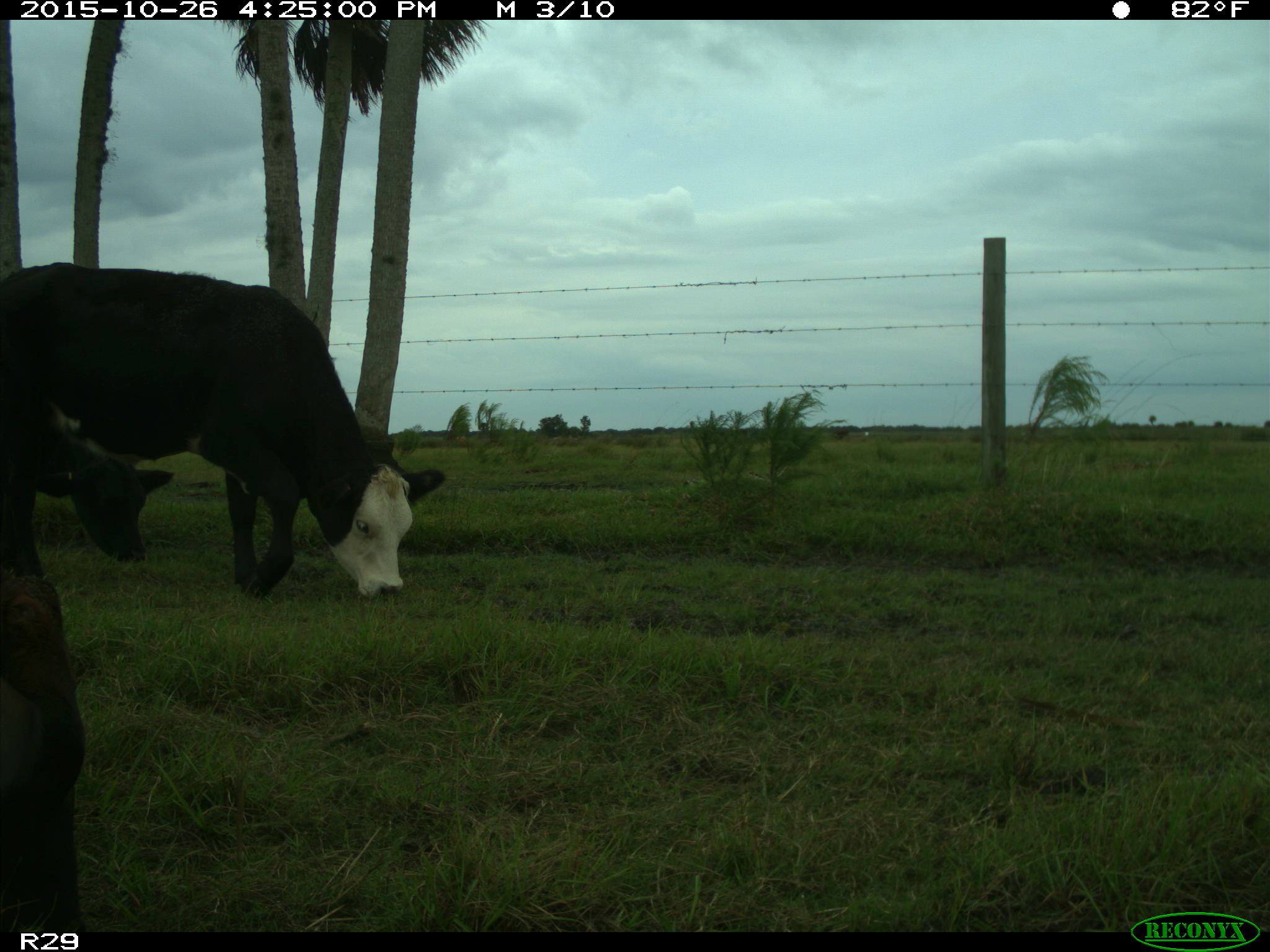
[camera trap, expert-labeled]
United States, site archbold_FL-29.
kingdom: Animalia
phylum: Chordata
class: Mammalia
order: Artiodactyla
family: Bovidae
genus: Bos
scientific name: Bos taurus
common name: domestic cow